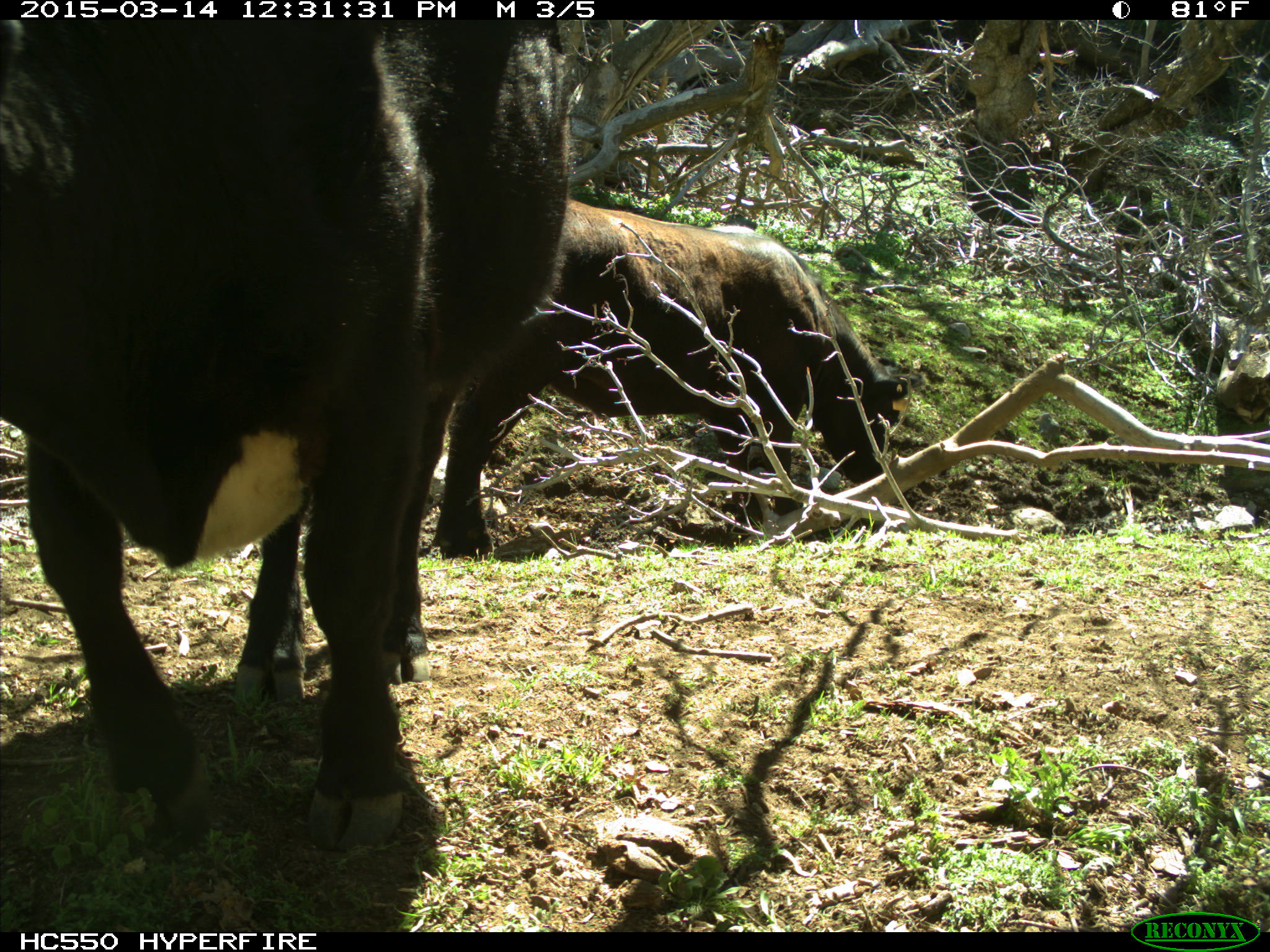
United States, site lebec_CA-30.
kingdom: Animalia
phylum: Chordata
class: Mammalia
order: Artiodactyla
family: Bovidae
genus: Bos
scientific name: Bos taurus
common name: domestic cow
Bos taurus (domestic cow).